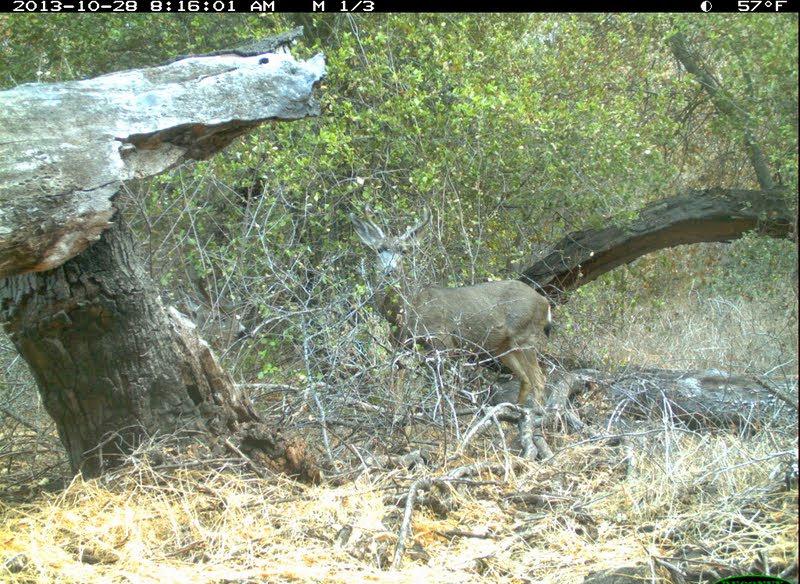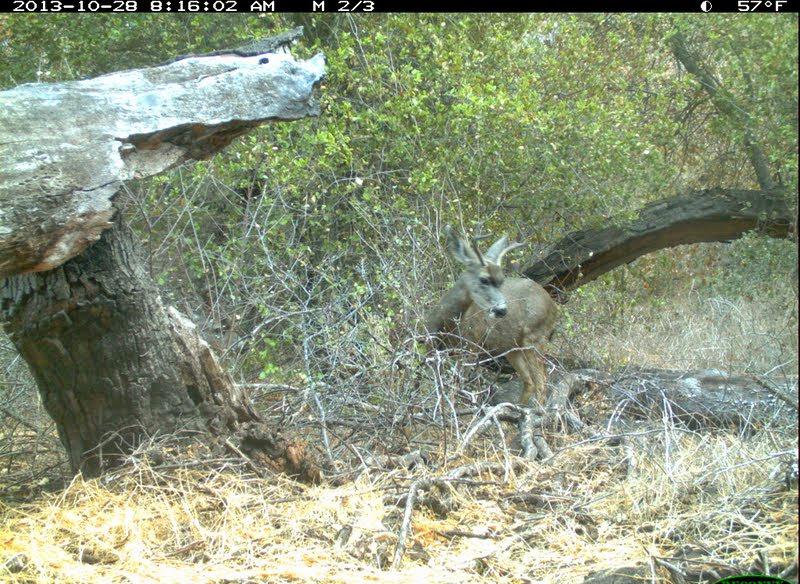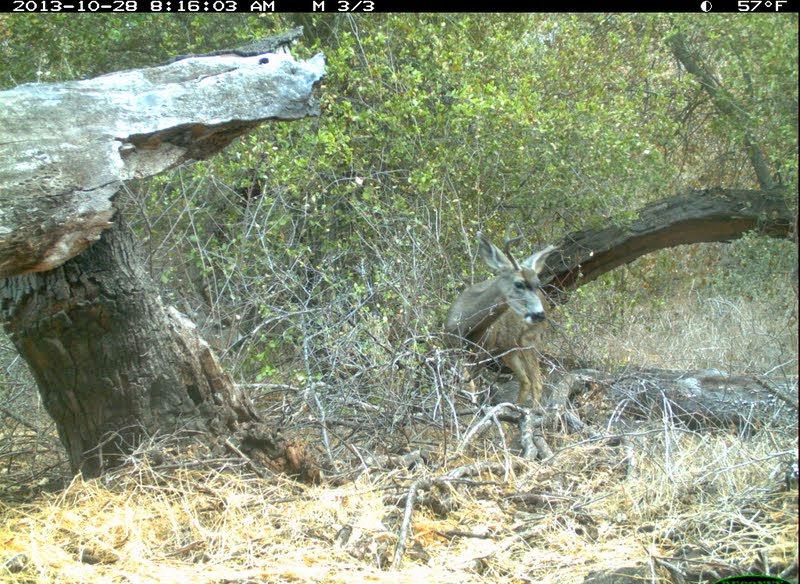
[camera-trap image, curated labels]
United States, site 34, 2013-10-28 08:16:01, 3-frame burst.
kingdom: Animalia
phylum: Chordata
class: Mammalia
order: Artiodactyla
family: Cervidae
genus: Odocoileus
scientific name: Odocoileus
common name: deer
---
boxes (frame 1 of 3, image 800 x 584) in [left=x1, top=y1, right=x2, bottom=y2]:
deer: [left=346, top=202, right=554, bottom=433]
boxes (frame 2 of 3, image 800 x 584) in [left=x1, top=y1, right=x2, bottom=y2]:
deer: [left=401, top=221, right=558, bottom=433]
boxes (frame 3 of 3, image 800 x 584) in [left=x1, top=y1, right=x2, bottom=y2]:
deer: [left=441, top=231, right=560, bottom=432]